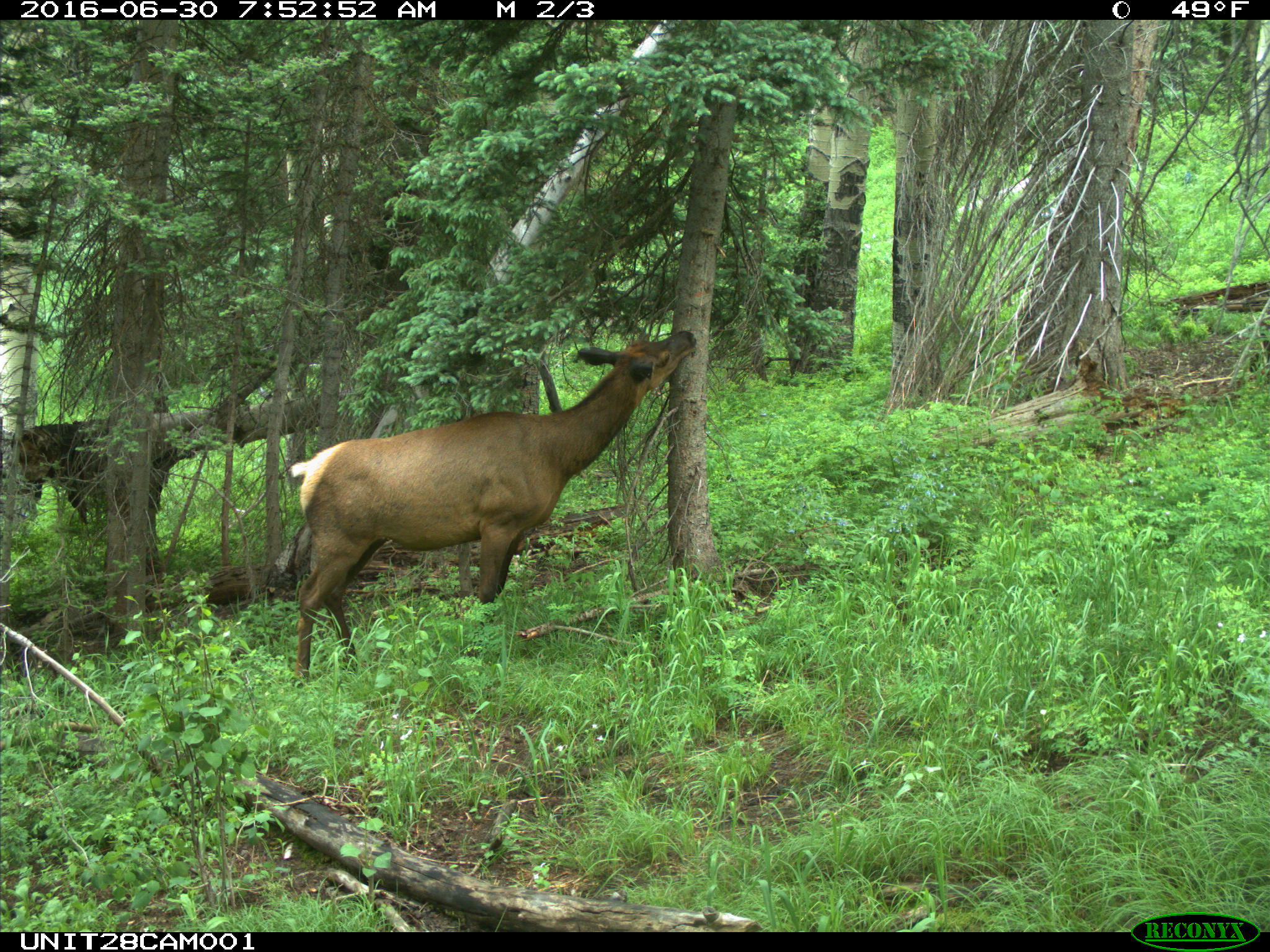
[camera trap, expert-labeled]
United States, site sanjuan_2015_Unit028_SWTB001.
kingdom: Animalia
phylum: Chordata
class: Mammalia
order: Artiodactyla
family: Cervidae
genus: Cervus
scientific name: Cervus elaphus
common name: red deer